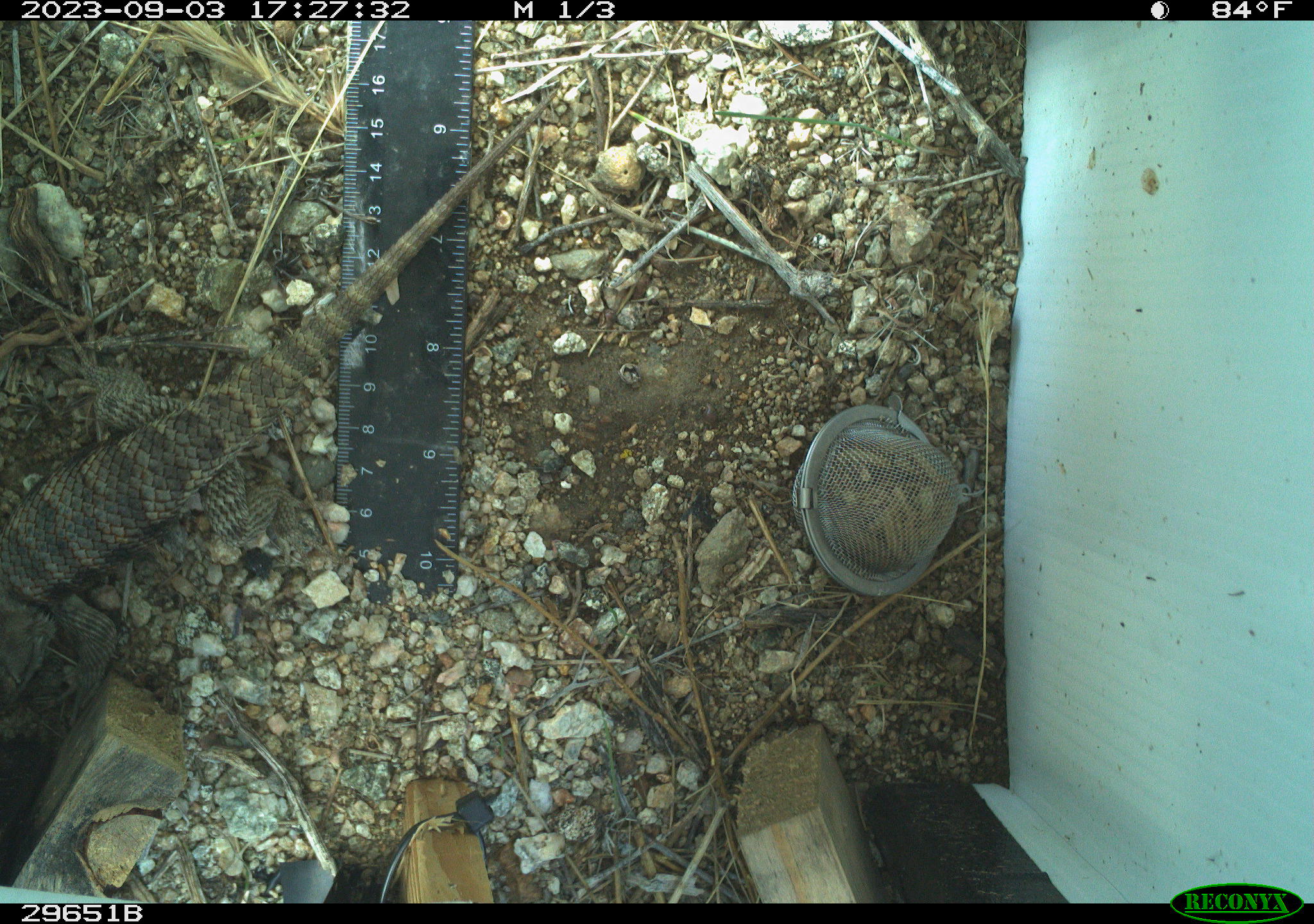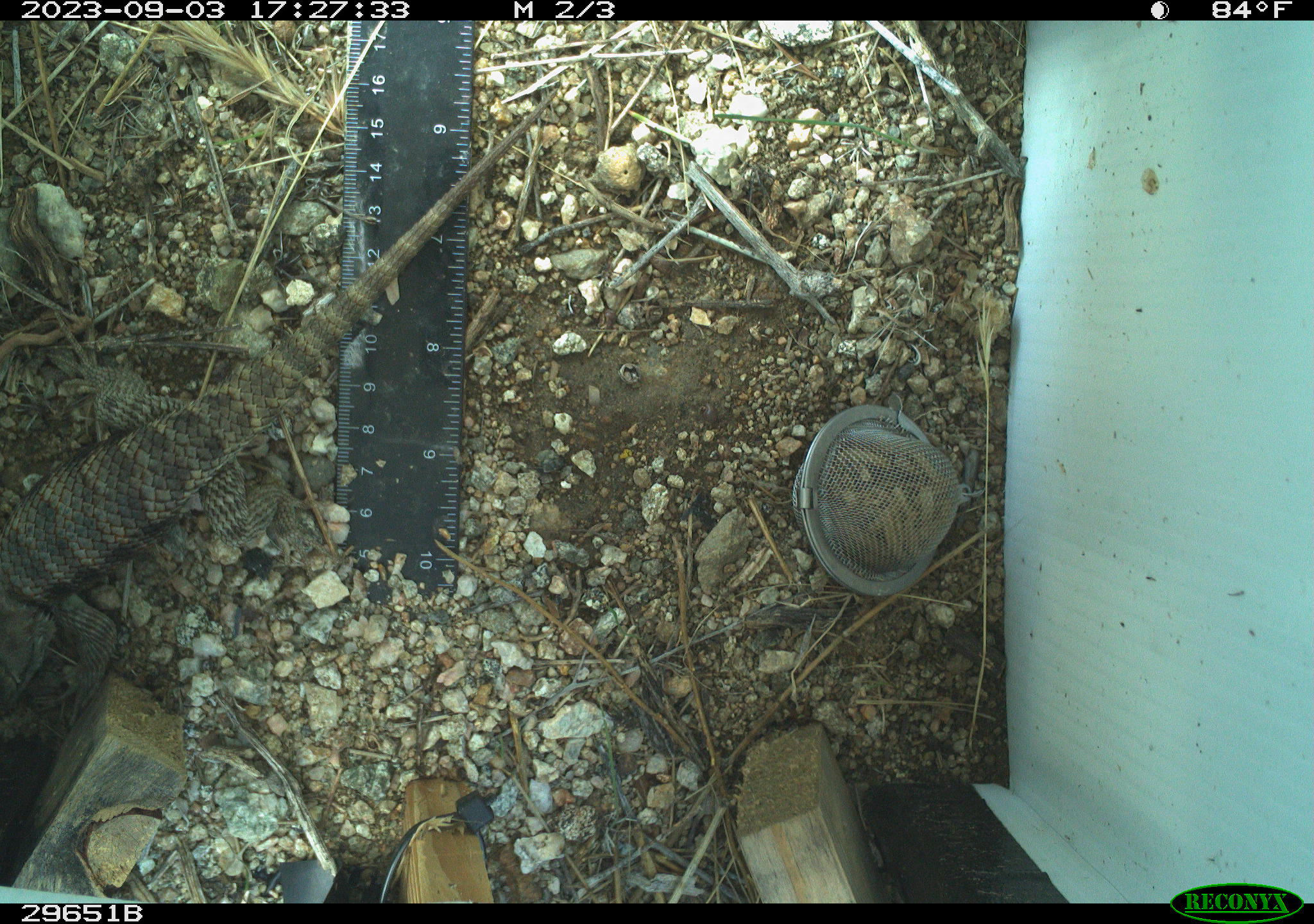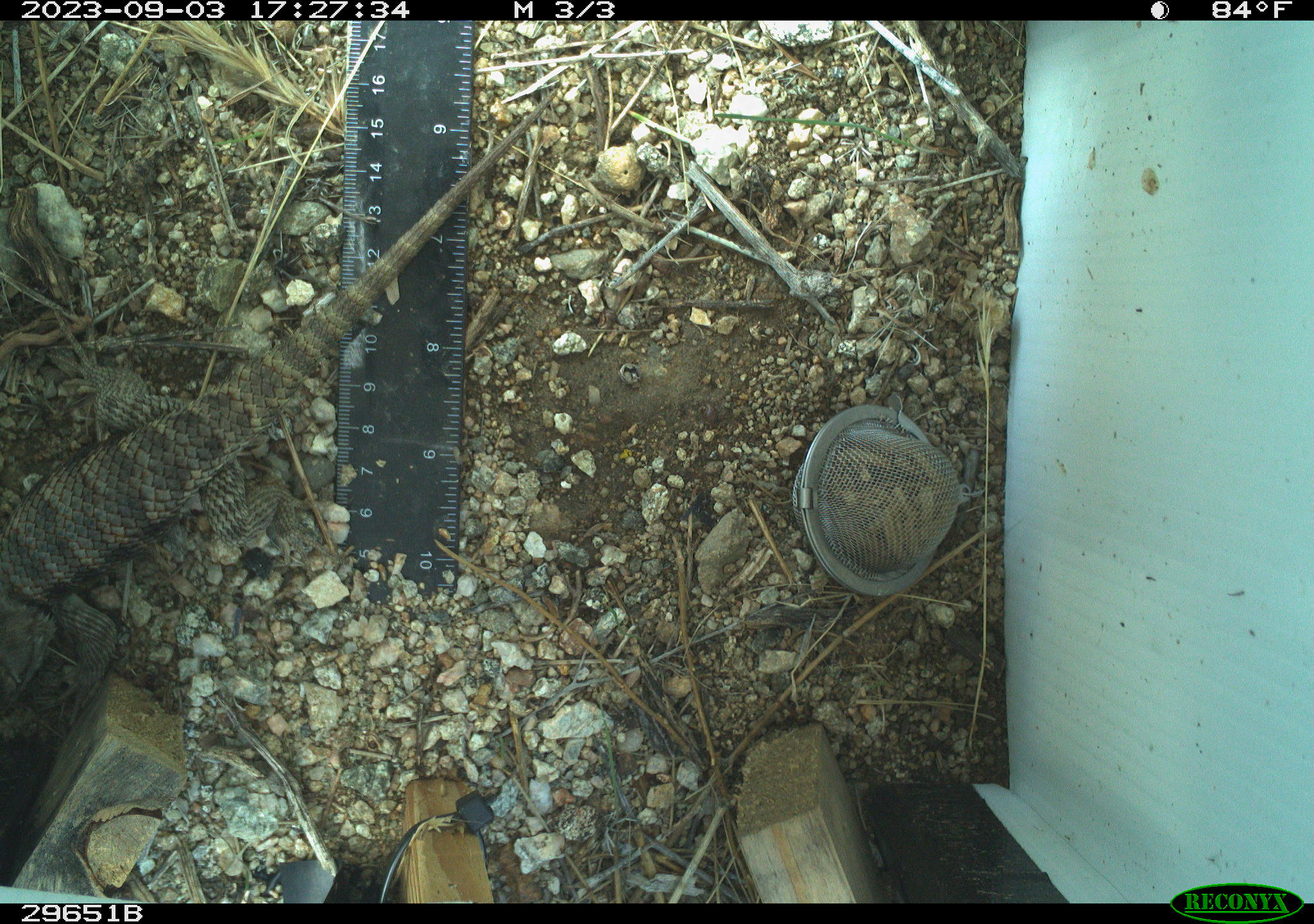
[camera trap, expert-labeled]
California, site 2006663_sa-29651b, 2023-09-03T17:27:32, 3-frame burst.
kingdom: Animalia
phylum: Chordata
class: Reptilia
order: Squamata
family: Phrynosomatidae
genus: Sceloporus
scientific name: Sceloporus uniformis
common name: yellow-backed spiny lizard